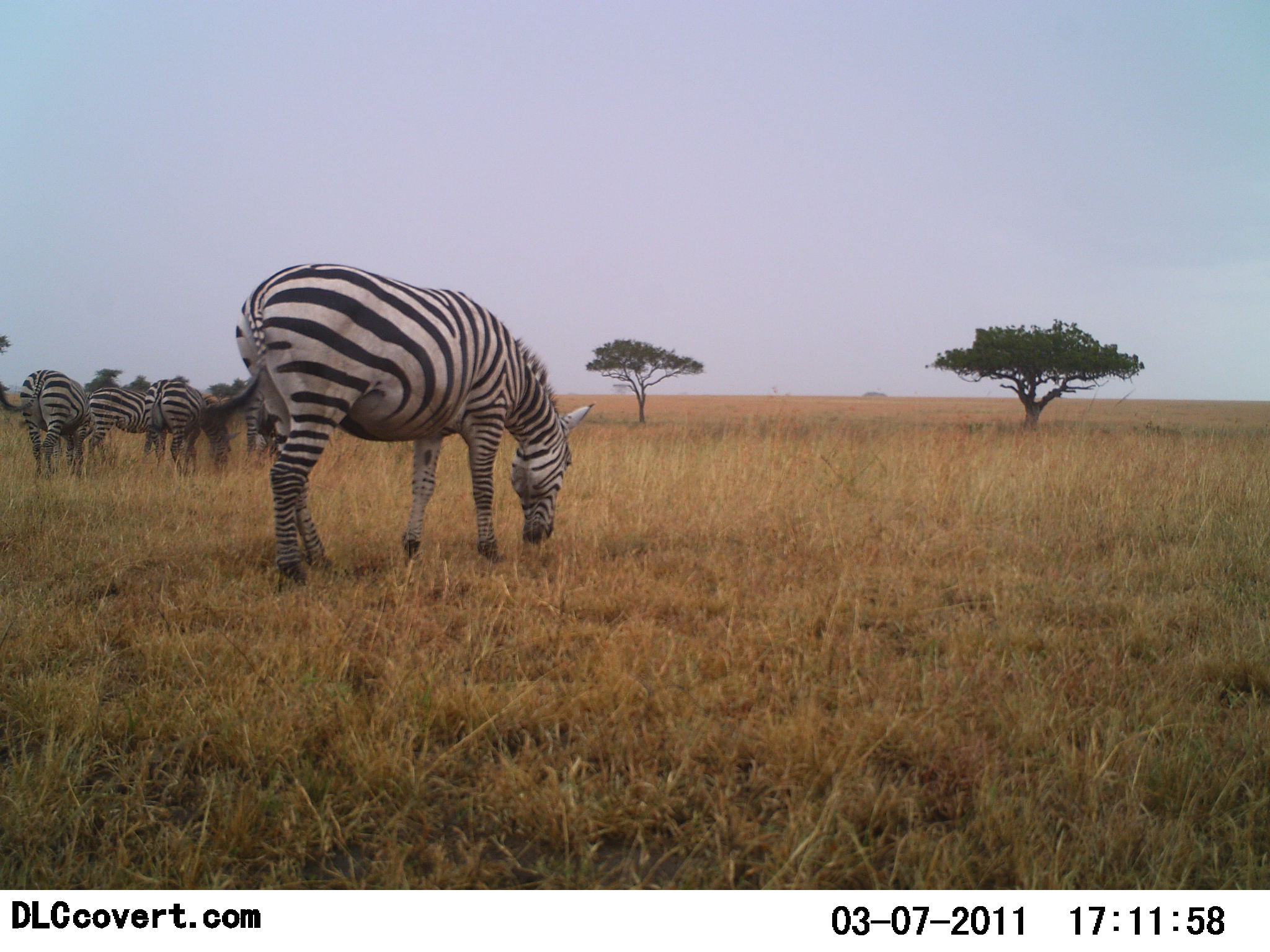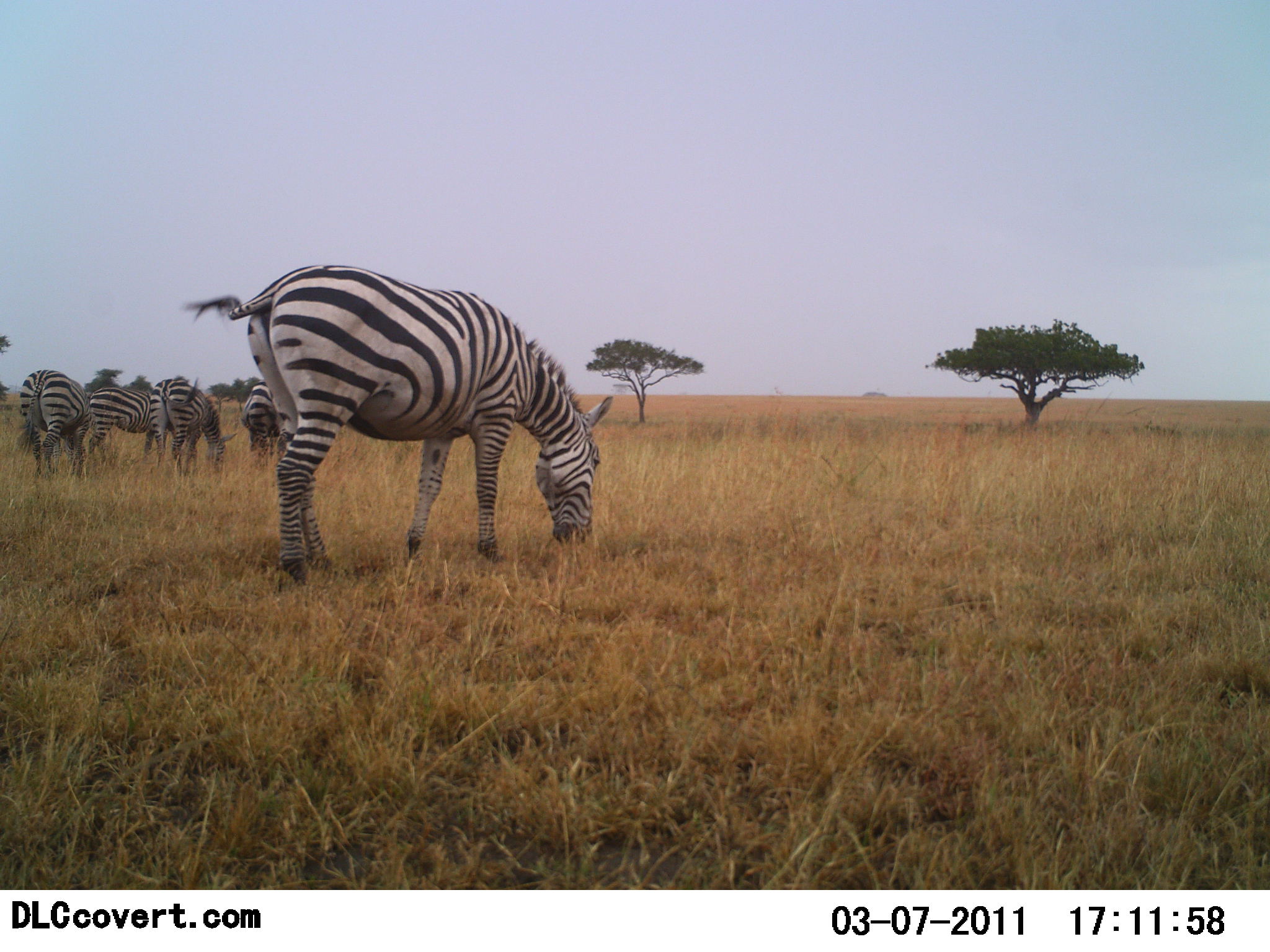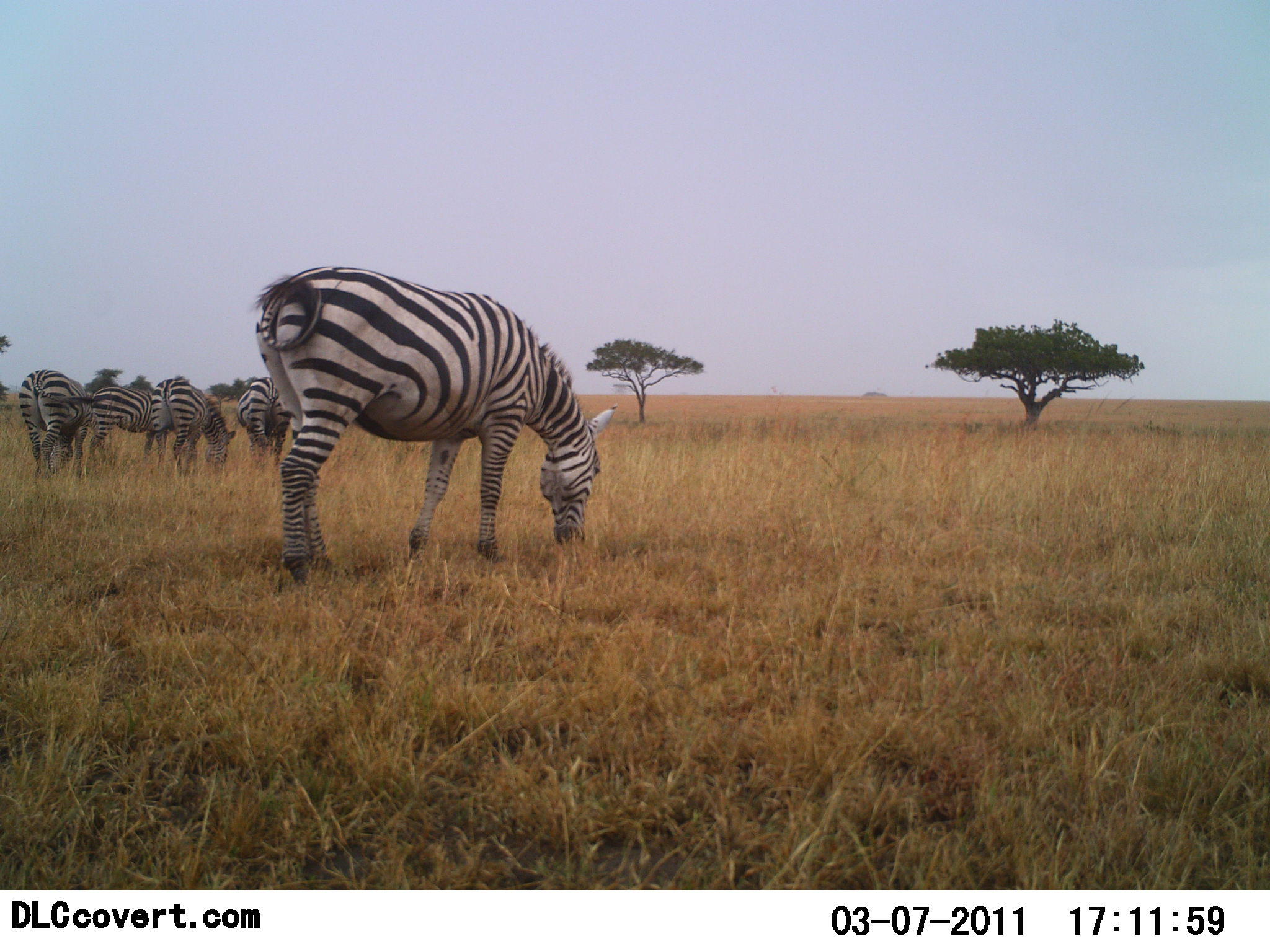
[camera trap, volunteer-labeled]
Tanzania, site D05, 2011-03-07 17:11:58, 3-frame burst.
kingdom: Animalia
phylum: Chordata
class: Mammalia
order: Perissodactyla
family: Equidae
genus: Equus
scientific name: Equus quagga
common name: plains zebra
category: zebra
Zebra (plains zebra) (Equus quagga), count 5. Behavior (volunteer vote fractions): standing 18%, resting 0%, moving 0%, interacting 0%. Young present (vote fraction): 0%. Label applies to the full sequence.